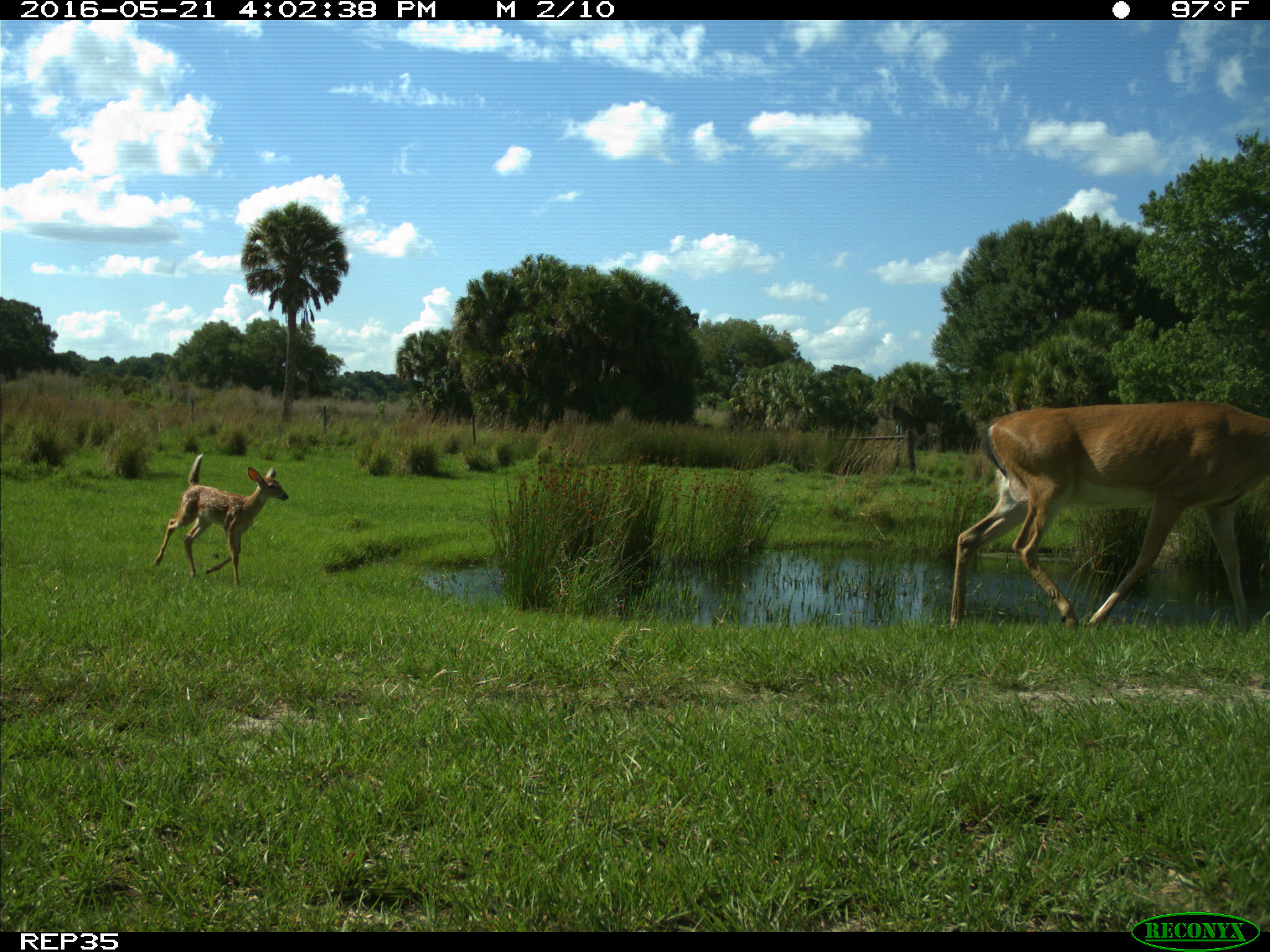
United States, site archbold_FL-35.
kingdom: Animalia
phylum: Chordata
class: Mammalia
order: Artiodactyla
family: Cervidae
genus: Odocoileus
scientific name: Odocoileus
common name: deer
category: unidentified deer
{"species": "unidentified deer (deer) (Odocoileus)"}